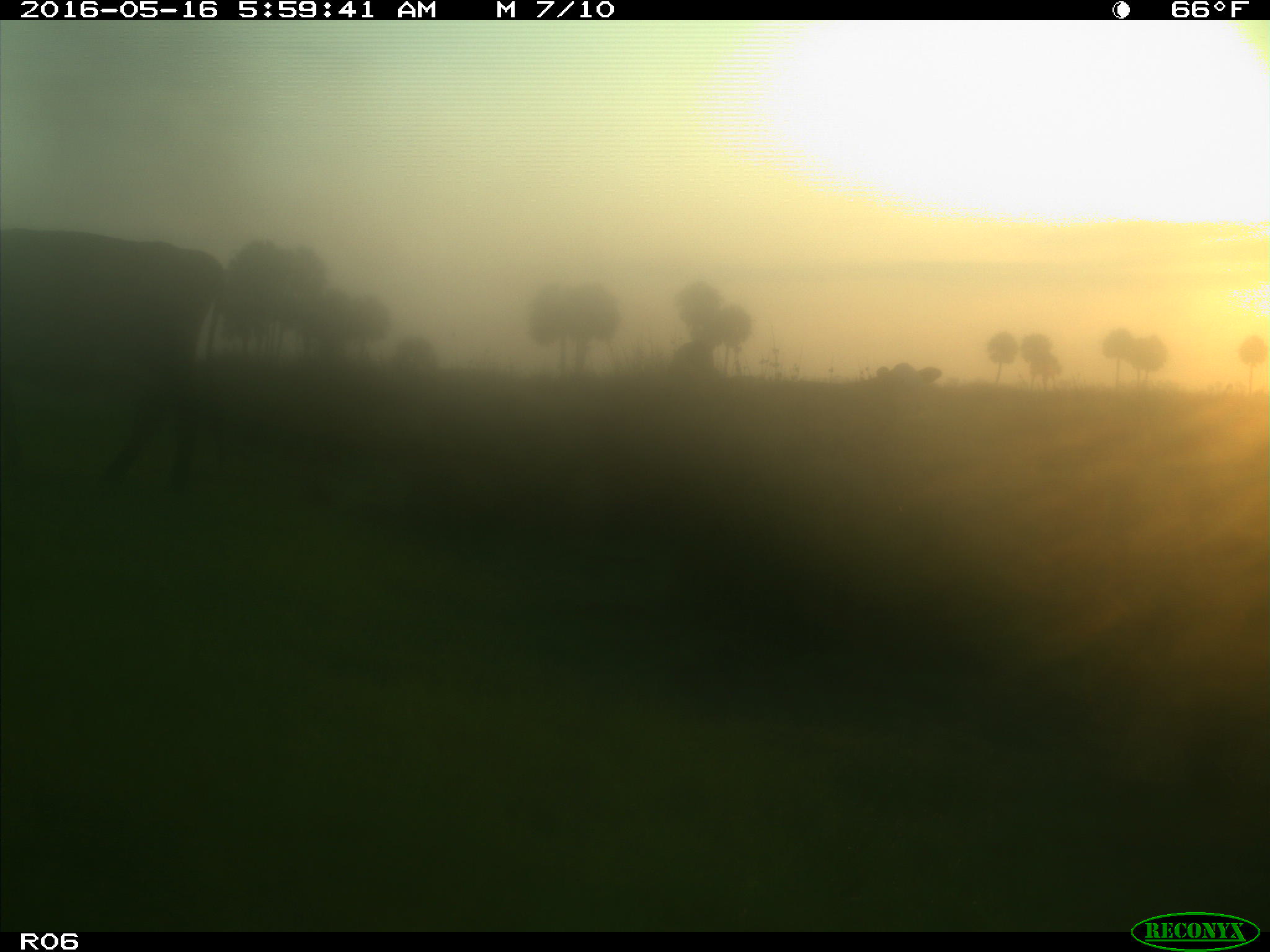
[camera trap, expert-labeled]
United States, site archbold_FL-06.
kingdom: Animalia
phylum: Chordata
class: Mammalia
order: Artiodactyla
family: Bovidae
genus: Bos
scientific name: Bos taurus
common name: domestic cow